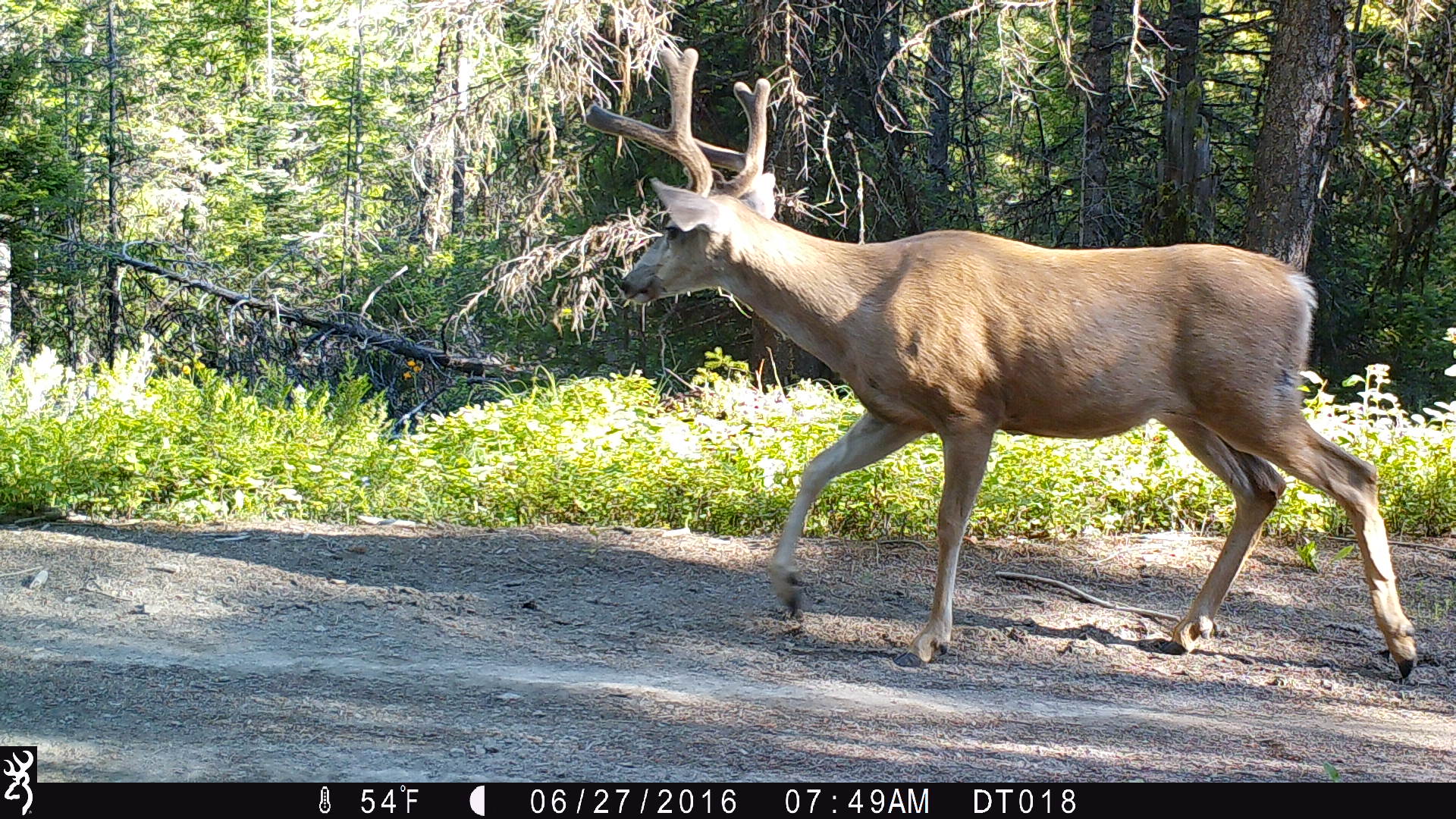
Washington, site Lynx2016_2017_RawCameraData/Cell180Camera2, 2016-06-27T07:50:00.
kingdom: Animalia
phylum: Chordata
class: Mammalia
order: Artiodactyla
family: Cervidae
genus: Odocoileus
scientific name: Odocoileus hemionus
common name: mule deer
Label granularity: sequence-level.